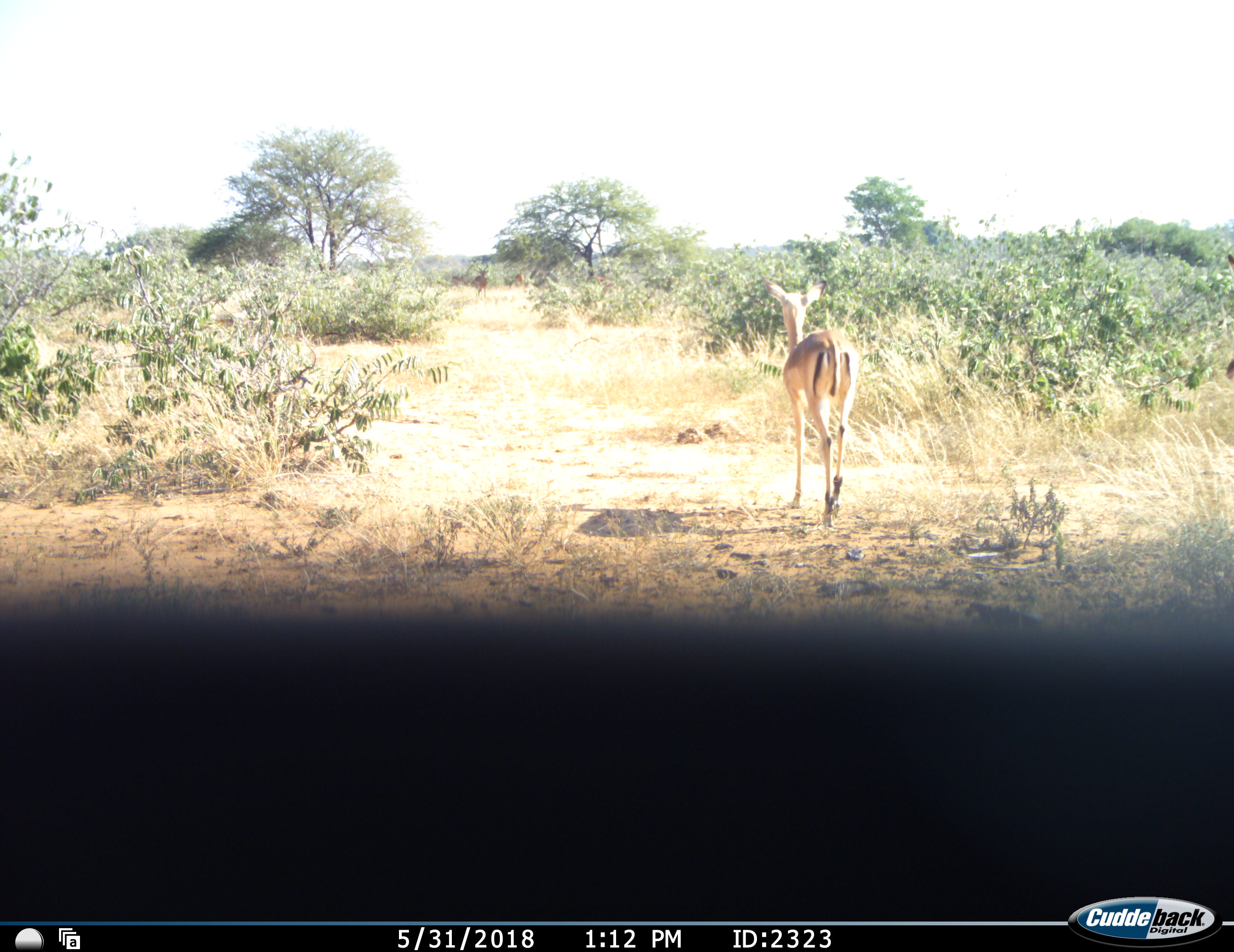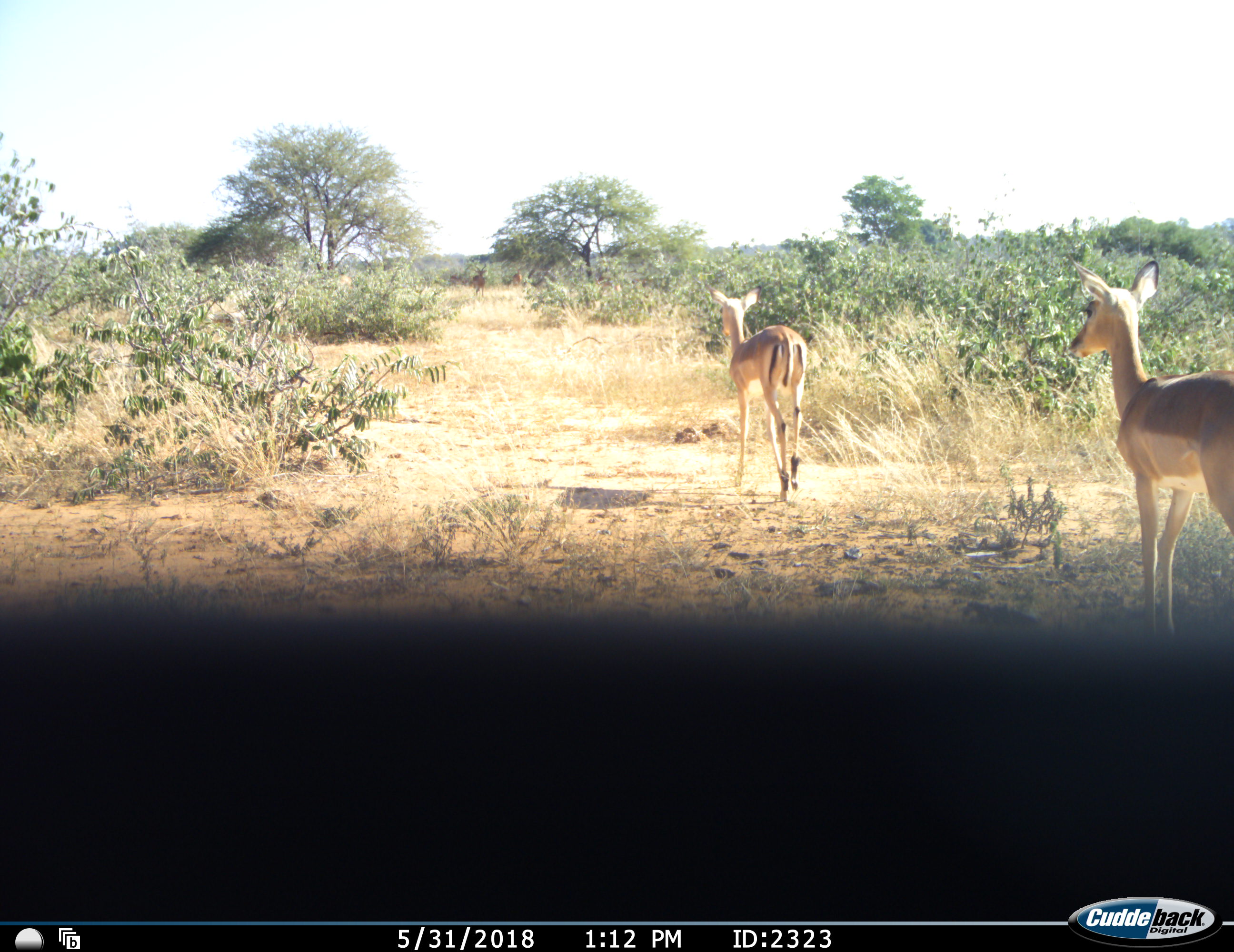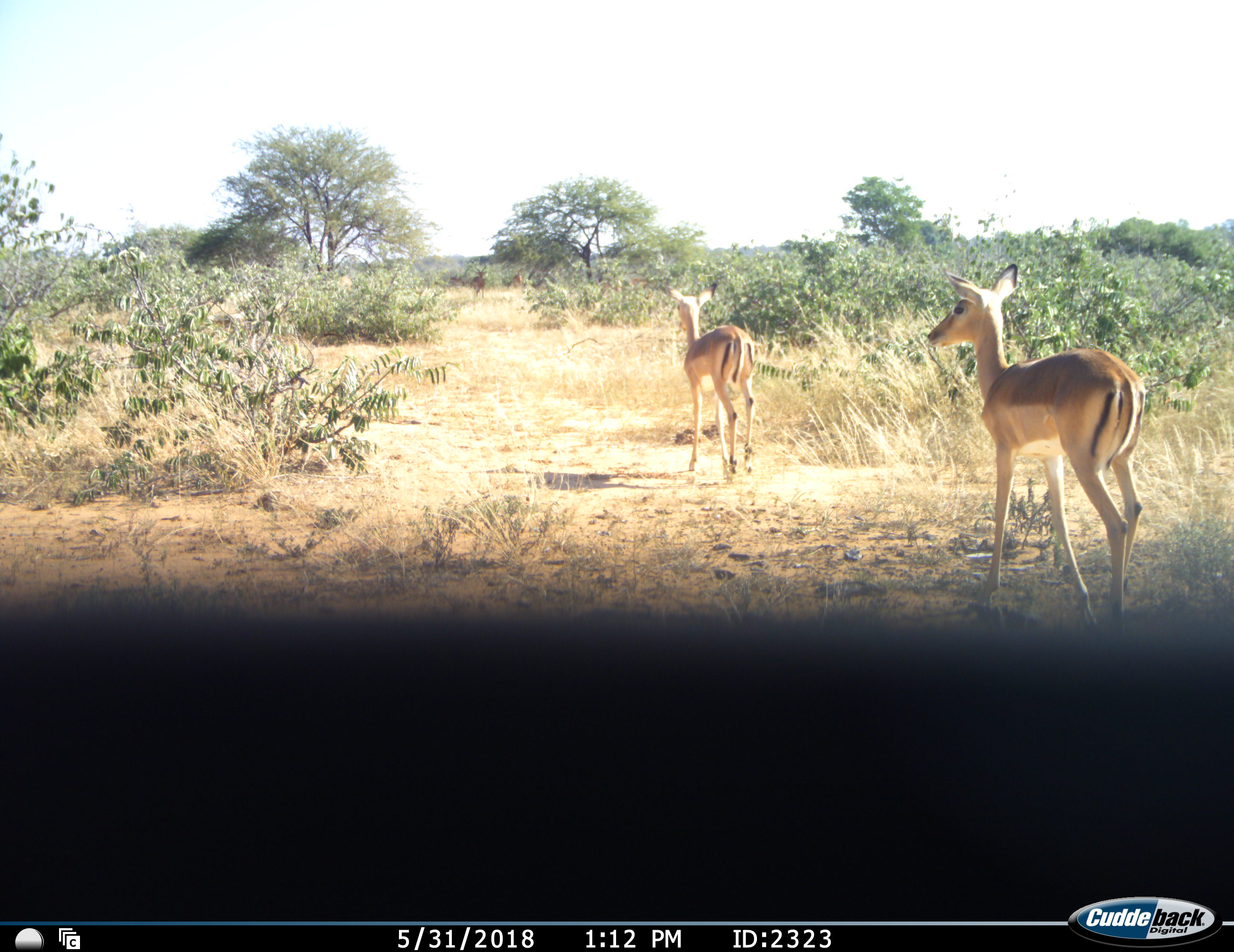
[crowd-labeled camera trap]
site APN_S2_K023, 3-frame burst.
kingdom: Animalia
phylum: Chordata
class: Mammalia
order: Artiodactyla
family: Bovidae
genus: Aepyceros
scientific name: Aepyceros melampus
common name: impala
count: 2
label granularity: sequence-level